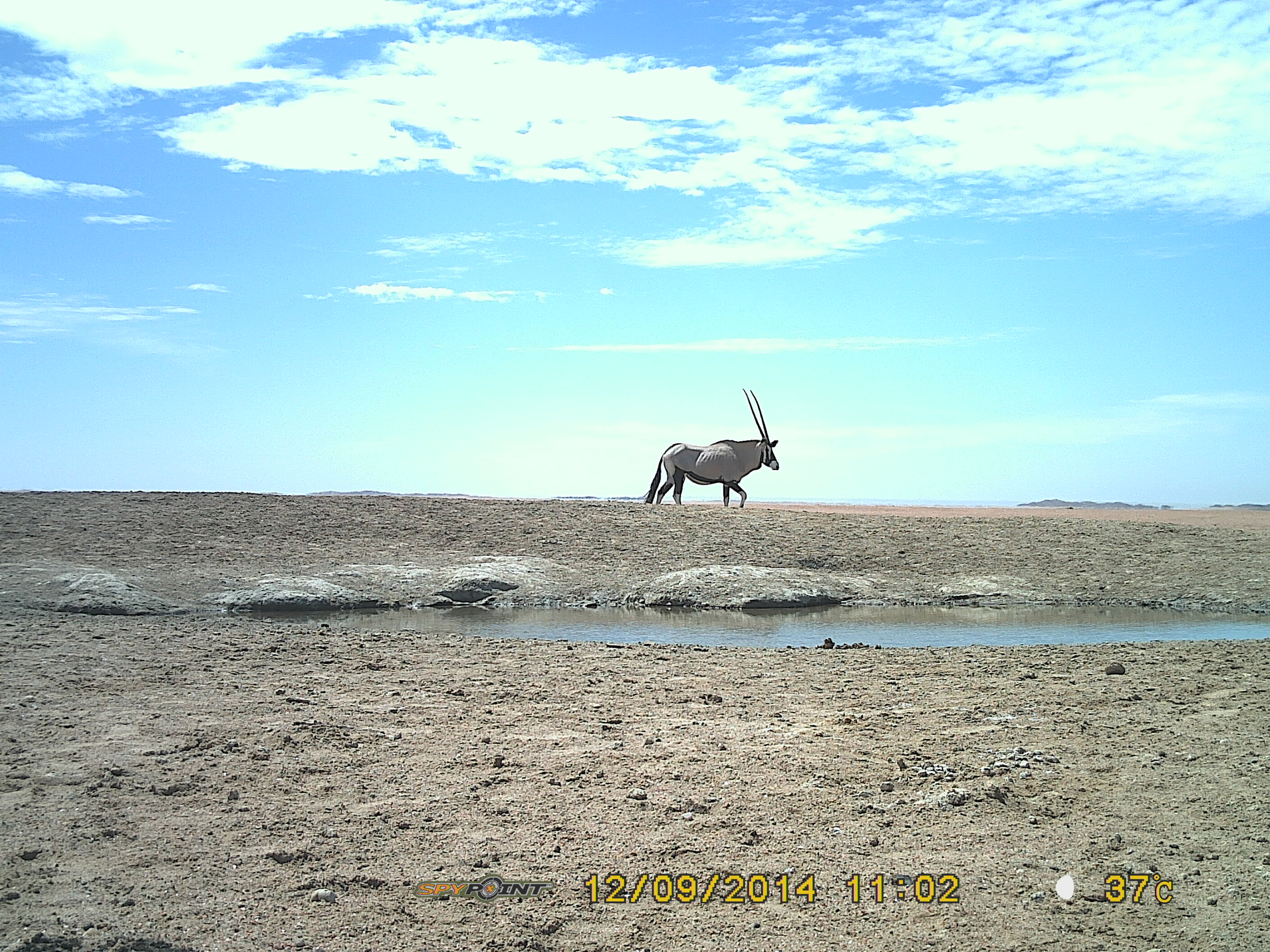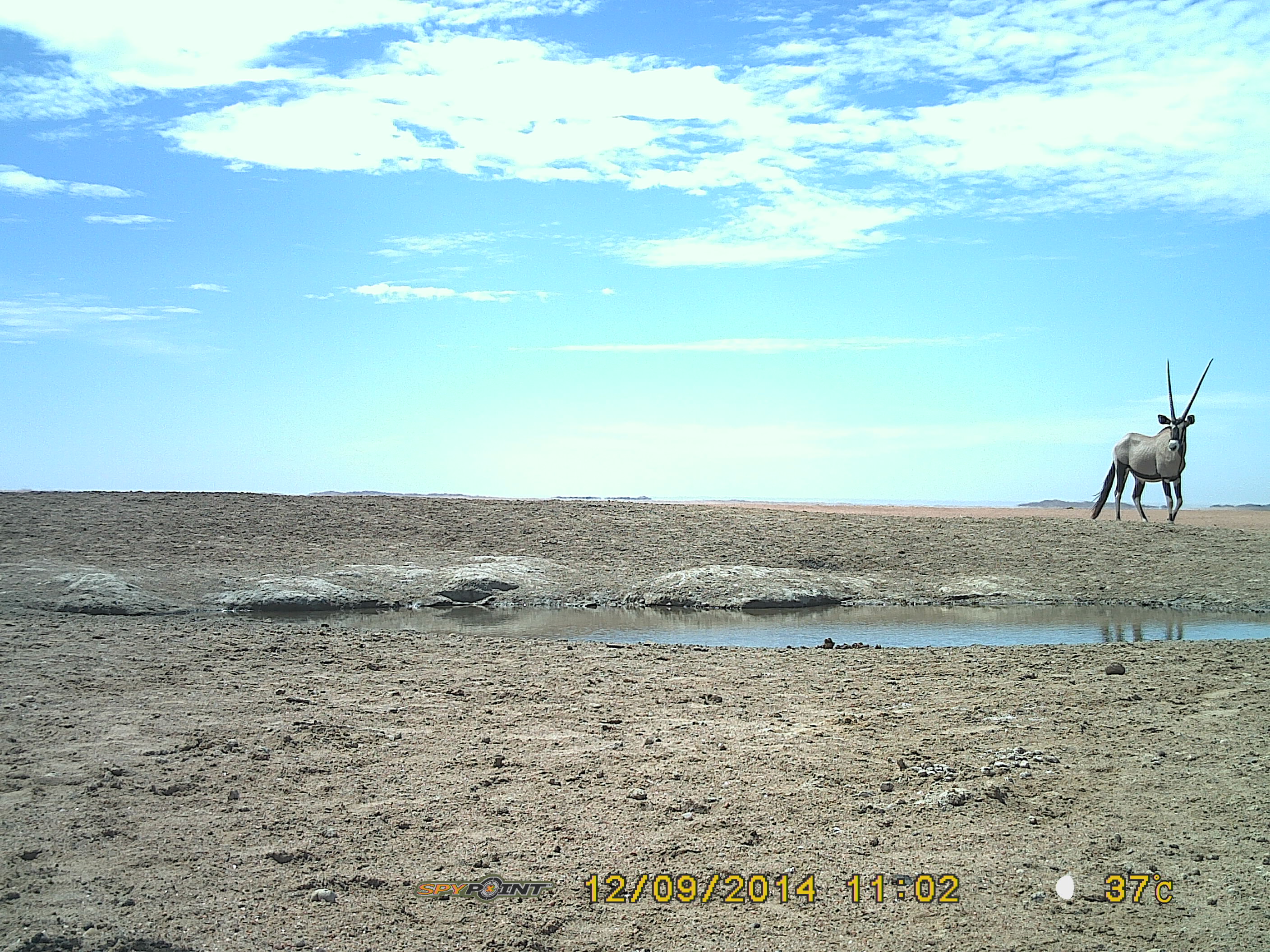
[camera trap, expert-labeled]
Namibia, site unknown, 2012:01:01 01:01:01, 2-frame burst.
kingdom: Animalia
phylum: Chordata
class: Mammalia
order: Artiodactyla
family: Bovidae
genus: Oryx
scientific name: Oryx gazella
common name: gemsbok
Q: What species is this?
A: Oryx gazella (gemsbok).